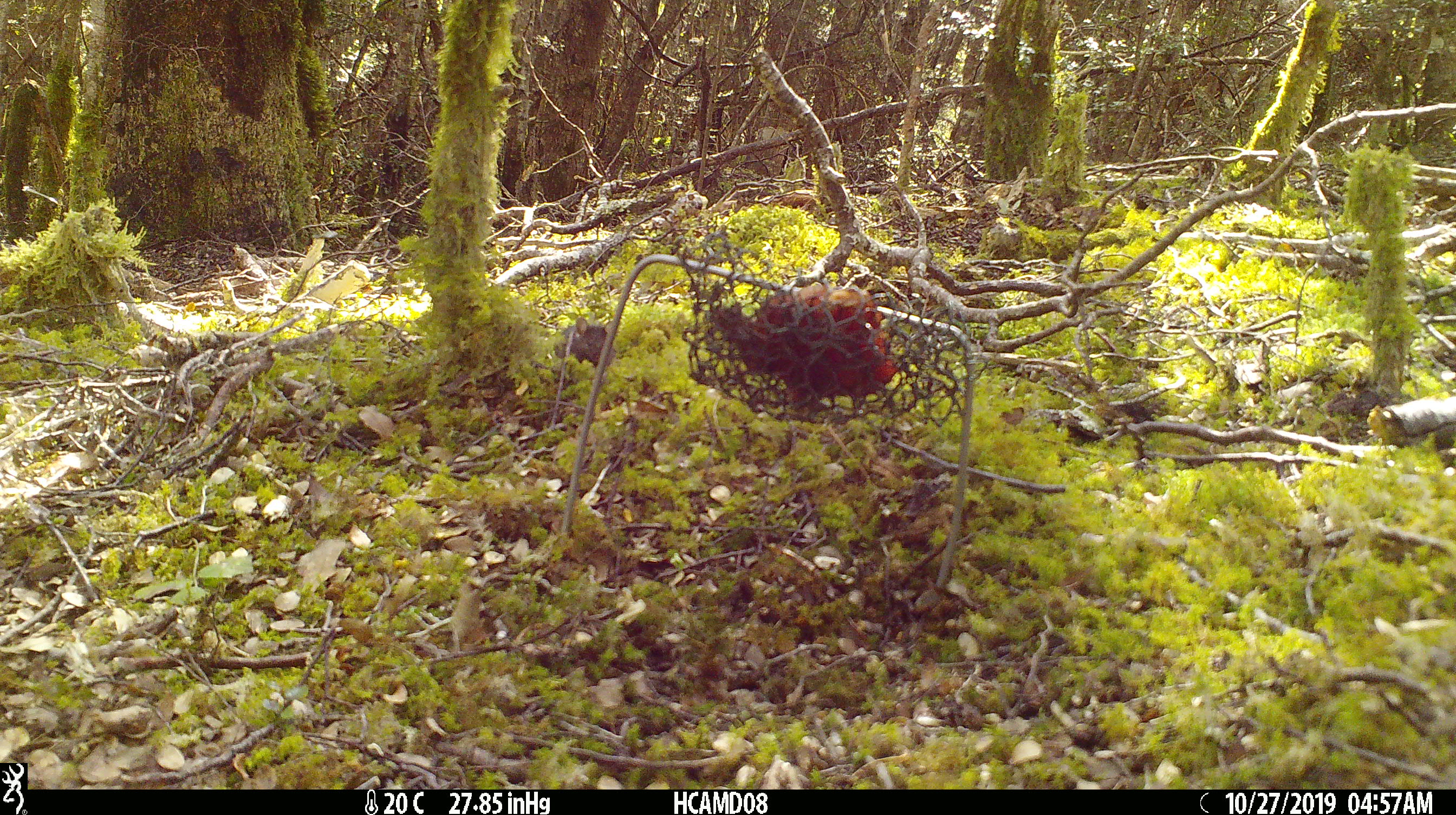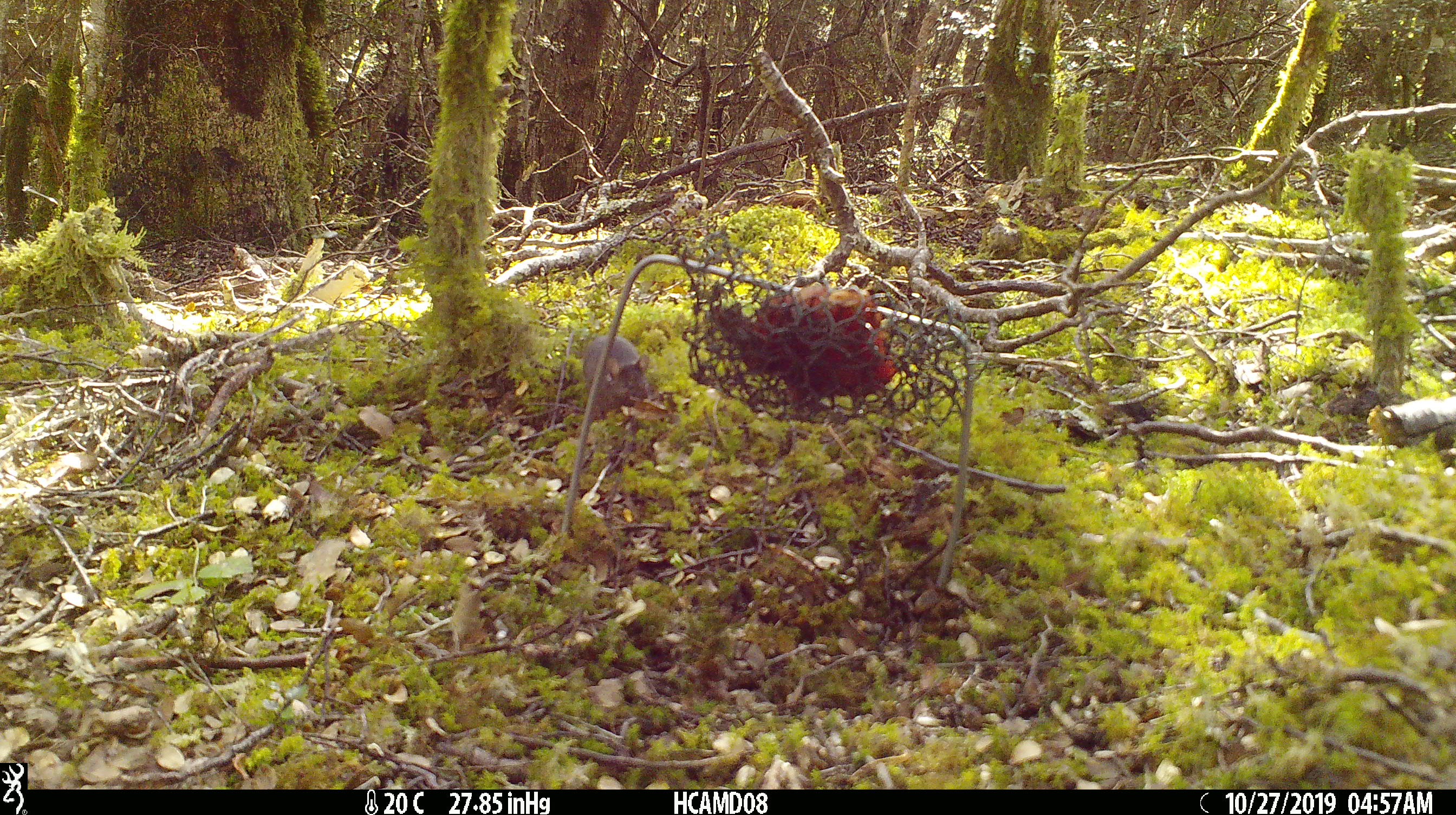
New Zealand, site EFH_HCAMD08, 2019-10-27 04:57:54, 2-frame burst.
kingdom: Animalia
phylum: Chordata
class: Mammalia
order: Rodentia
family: Muridae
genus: Mus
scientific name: Mus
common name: mouse